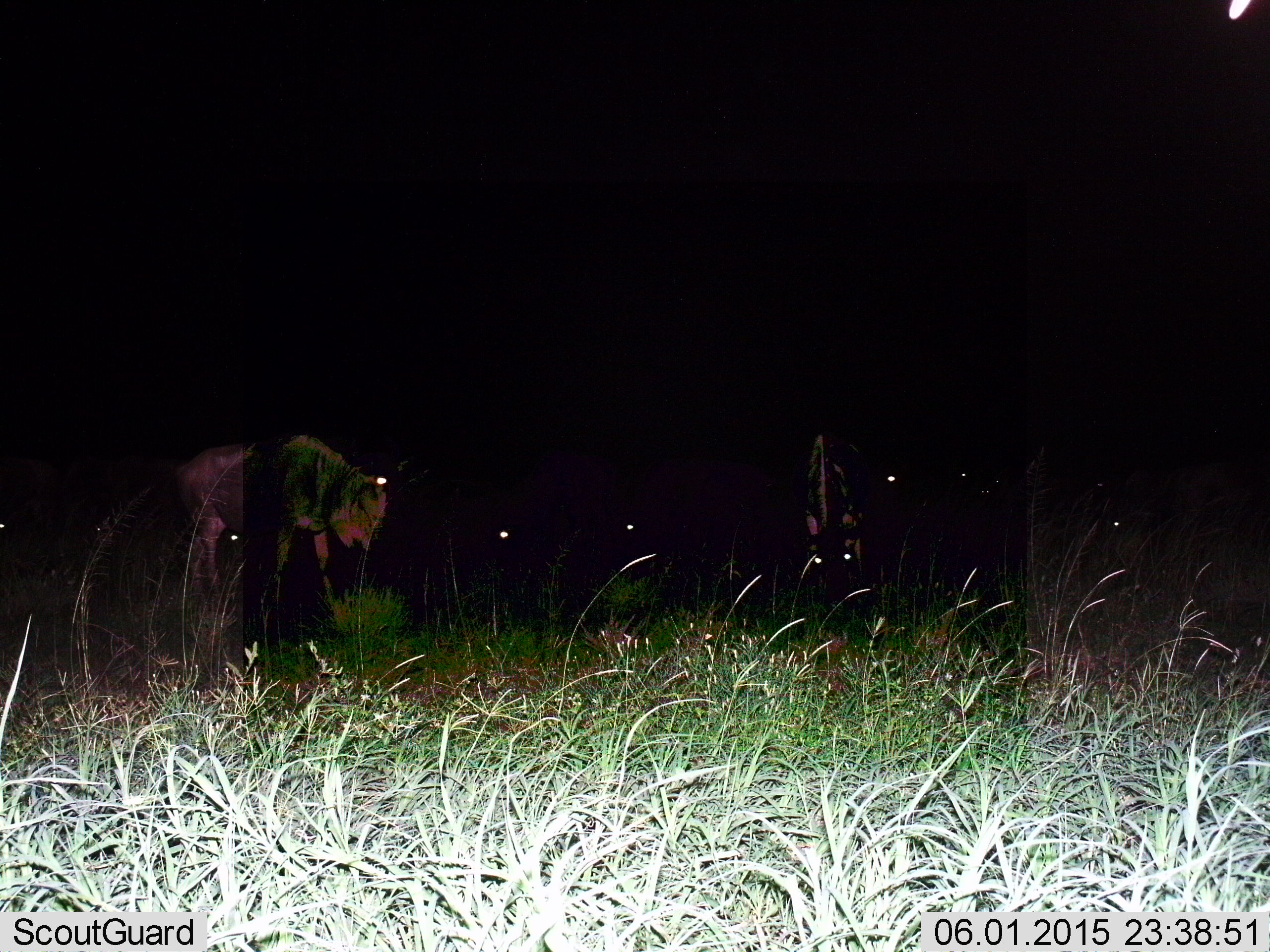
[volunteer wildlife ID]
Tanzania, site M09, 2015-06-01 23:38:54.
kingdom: Animalia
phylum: Chordata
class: Mammalia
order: Artiodactyla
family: Bovidae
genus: Connochaetes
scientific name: Connochaetes taurinus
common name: blue wildebeest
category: wildebeest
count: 2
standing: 60%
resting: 0%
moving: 40%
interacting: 0%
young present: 10%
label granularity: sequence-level